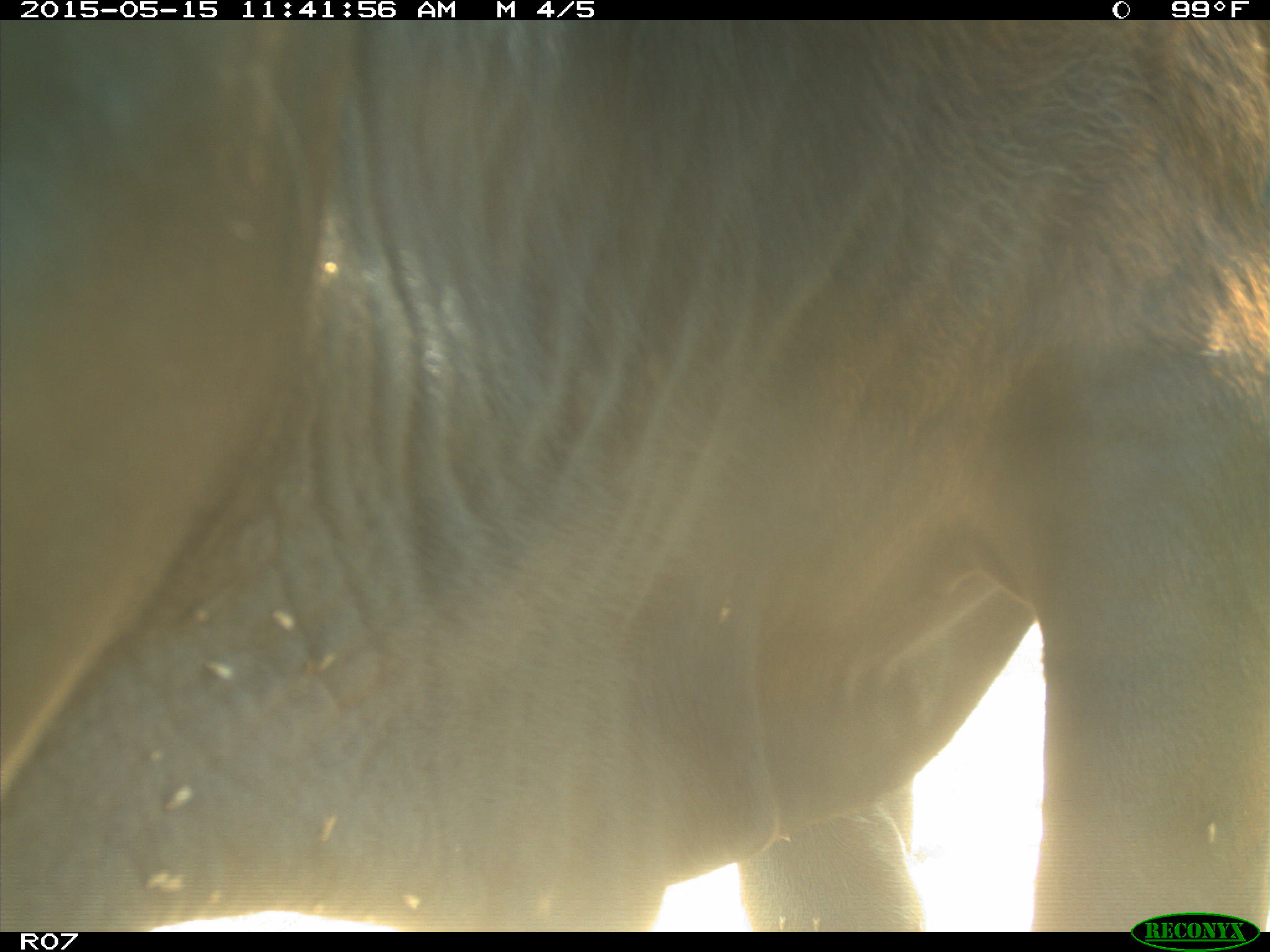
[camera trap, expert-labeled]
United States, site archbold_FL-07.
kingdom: Animalia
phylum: Chordata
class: Mammalia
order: Artiodactyla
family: Bovidae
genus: Bos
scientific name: Bos taurus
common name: domestic cow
Bos taurus (domestic cow).